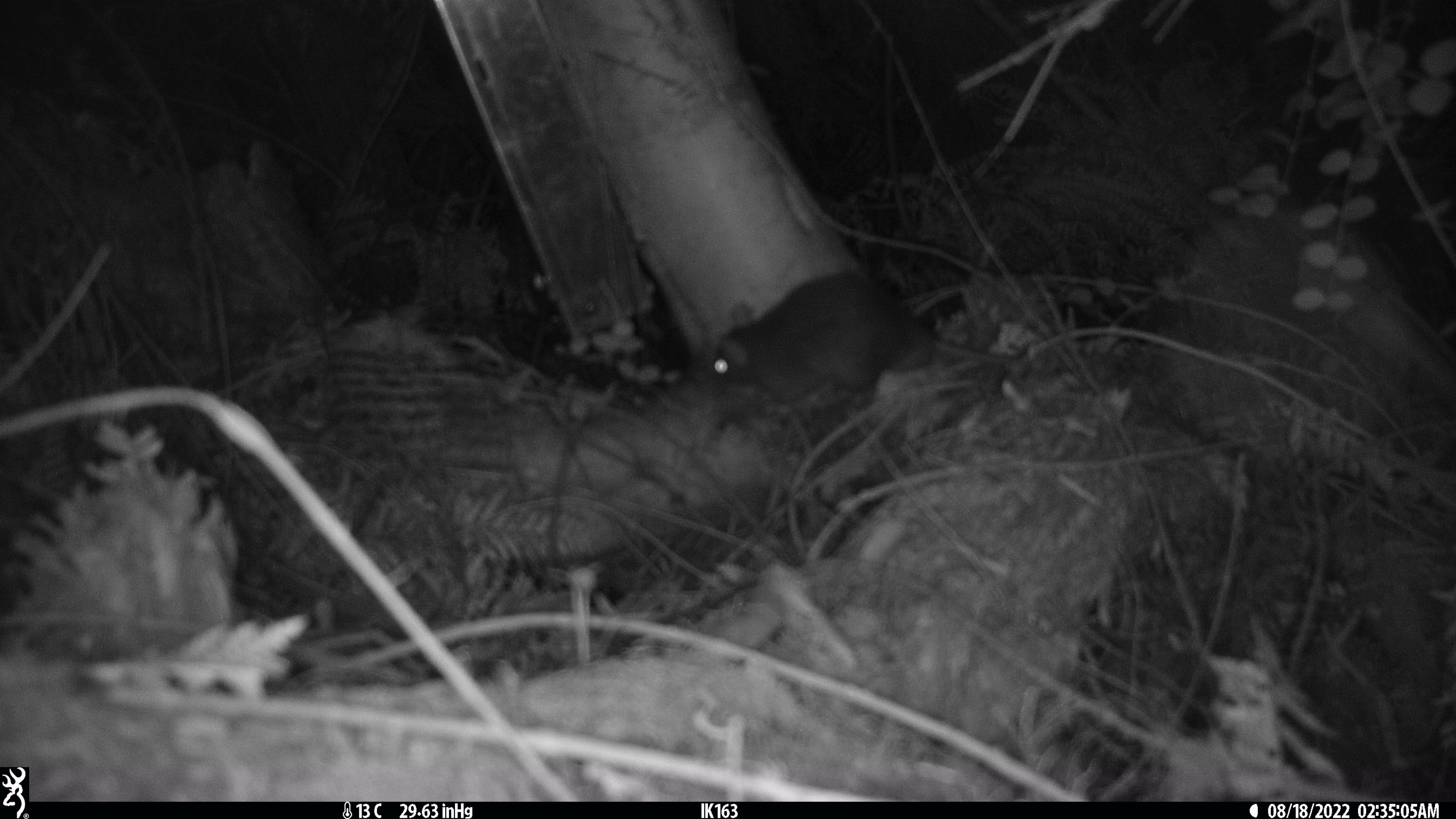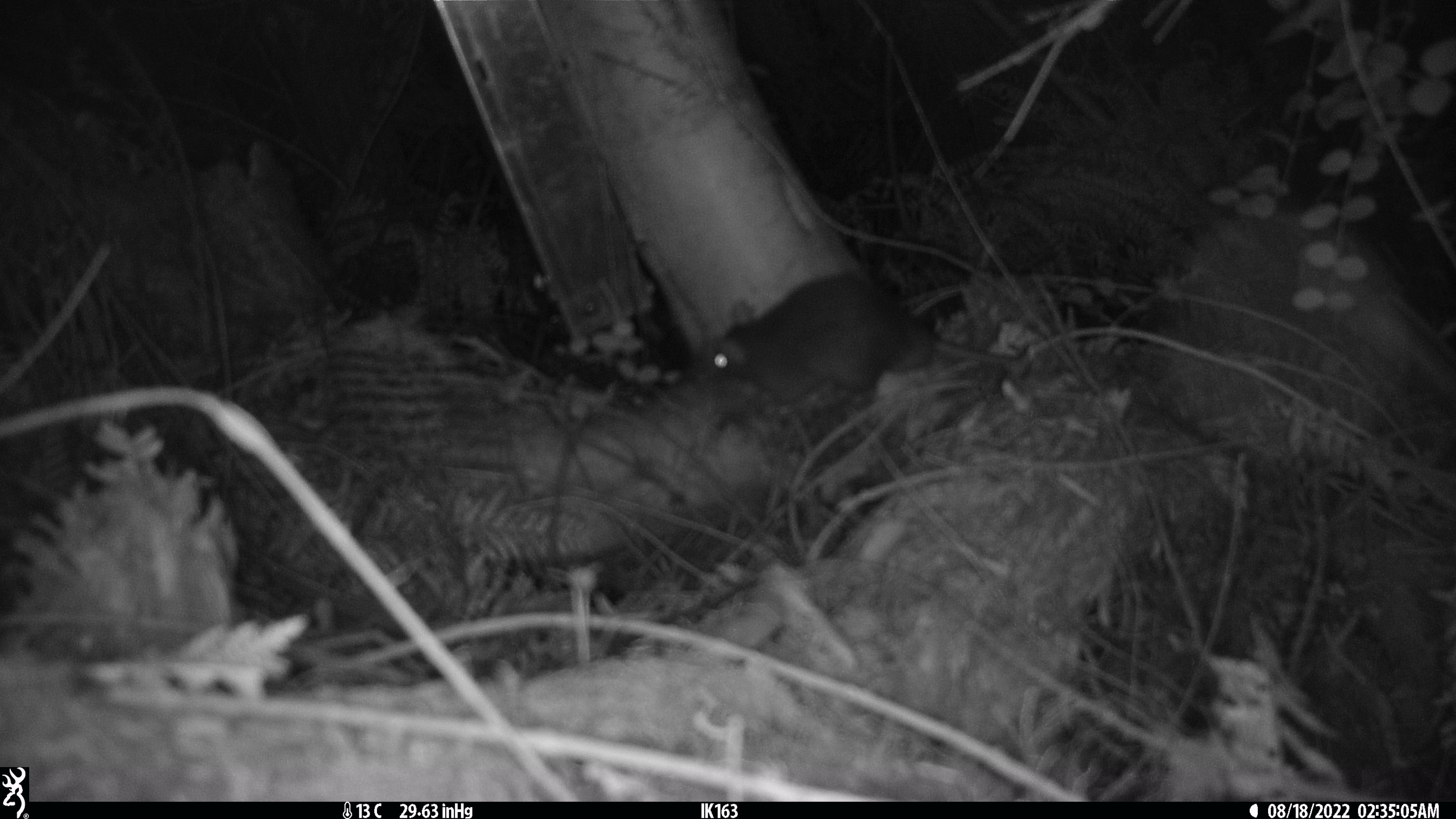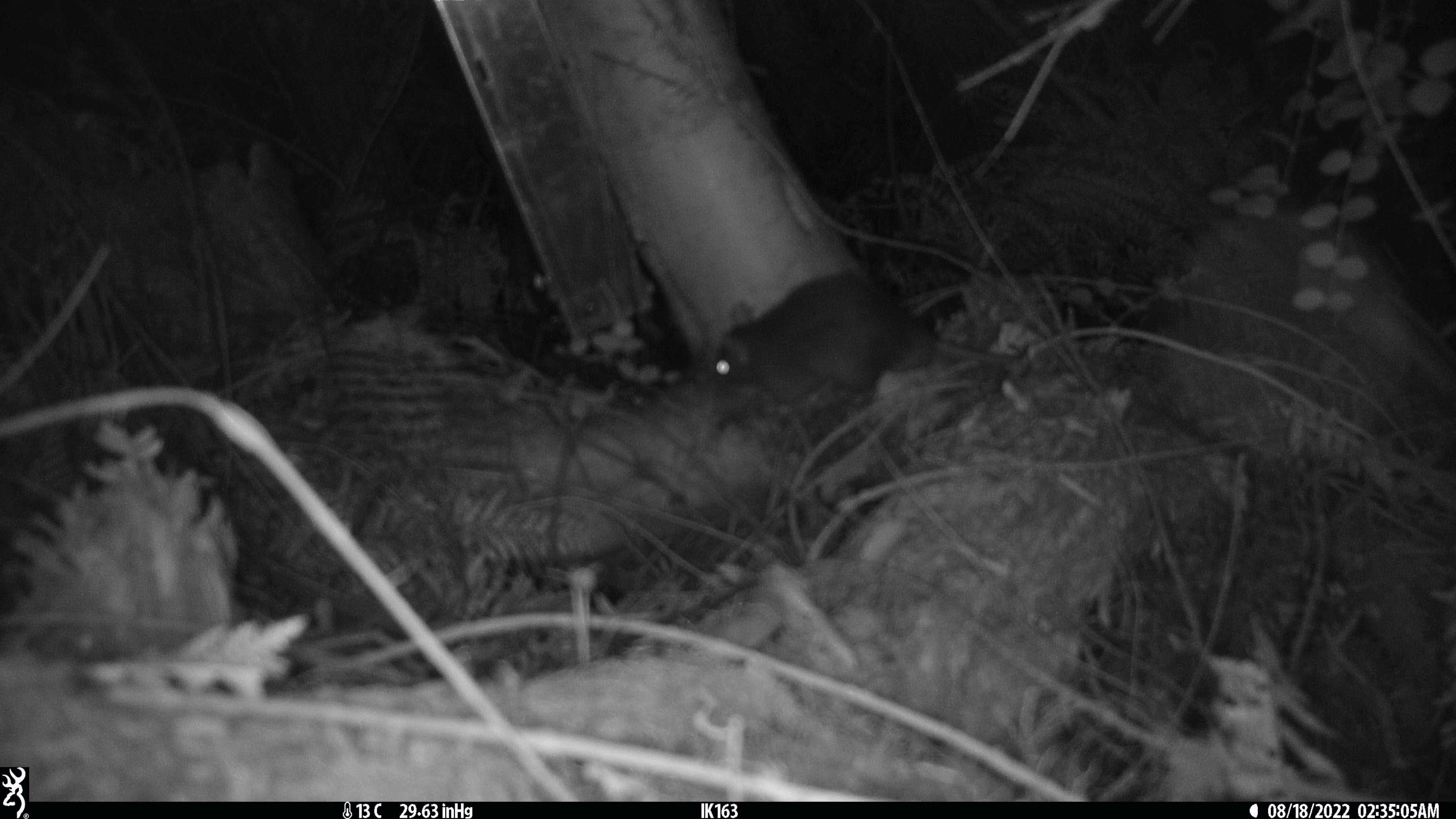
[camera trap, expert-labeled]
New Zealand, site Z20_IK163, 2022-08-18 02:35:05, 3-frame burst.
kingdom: Animalia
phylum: Chordata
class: Mammalia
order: Rodentia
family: Muridae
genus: Rattus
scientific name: Rattus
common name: rat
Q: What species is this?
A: Rat (Rattus).